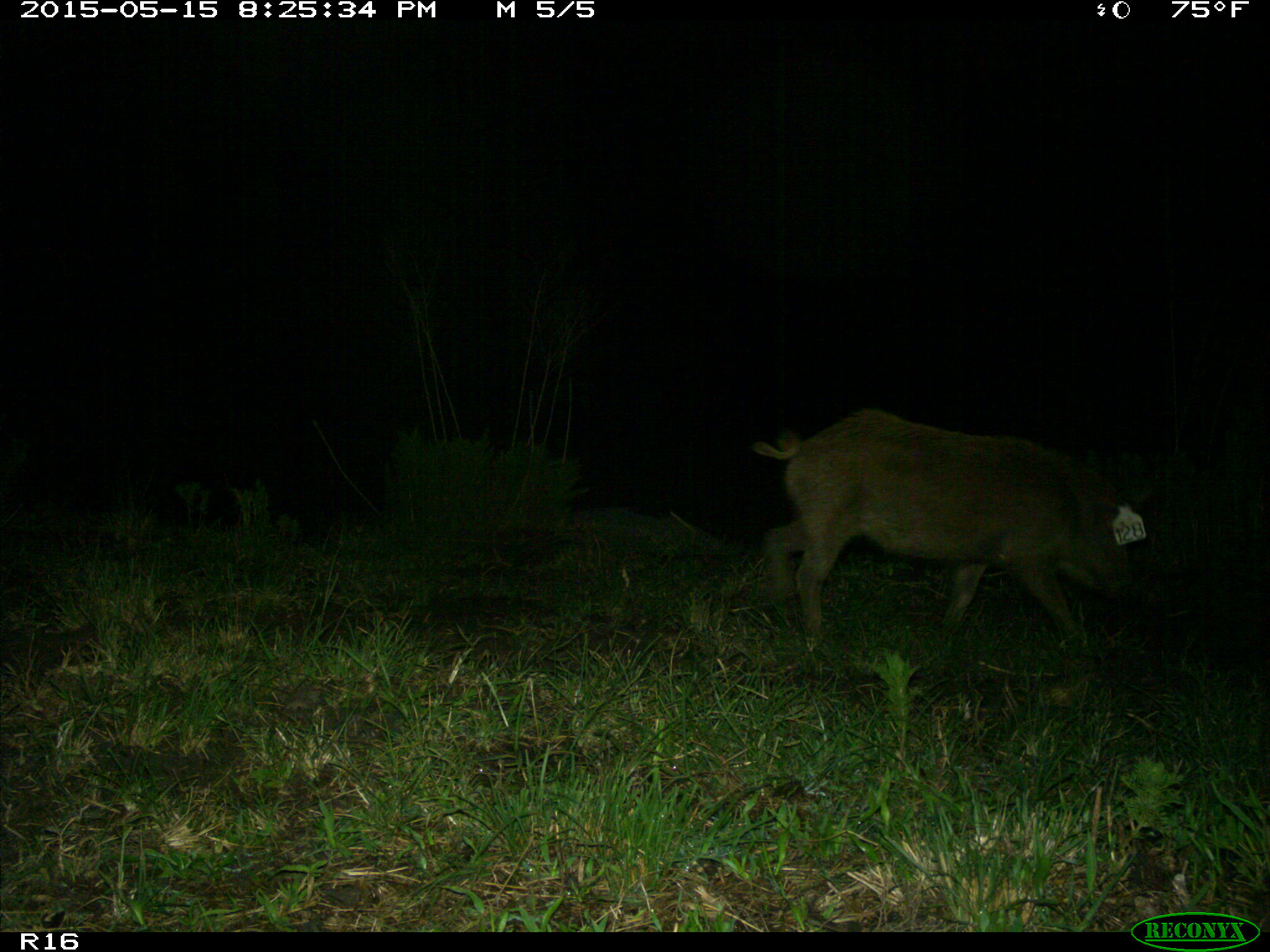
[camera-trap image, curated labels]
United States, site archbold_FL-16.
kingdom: Animalia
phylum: Chordata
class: Mammalia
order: Artiodactyla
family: Suidae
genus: Sus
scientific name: Sus scrofa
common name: wild boar